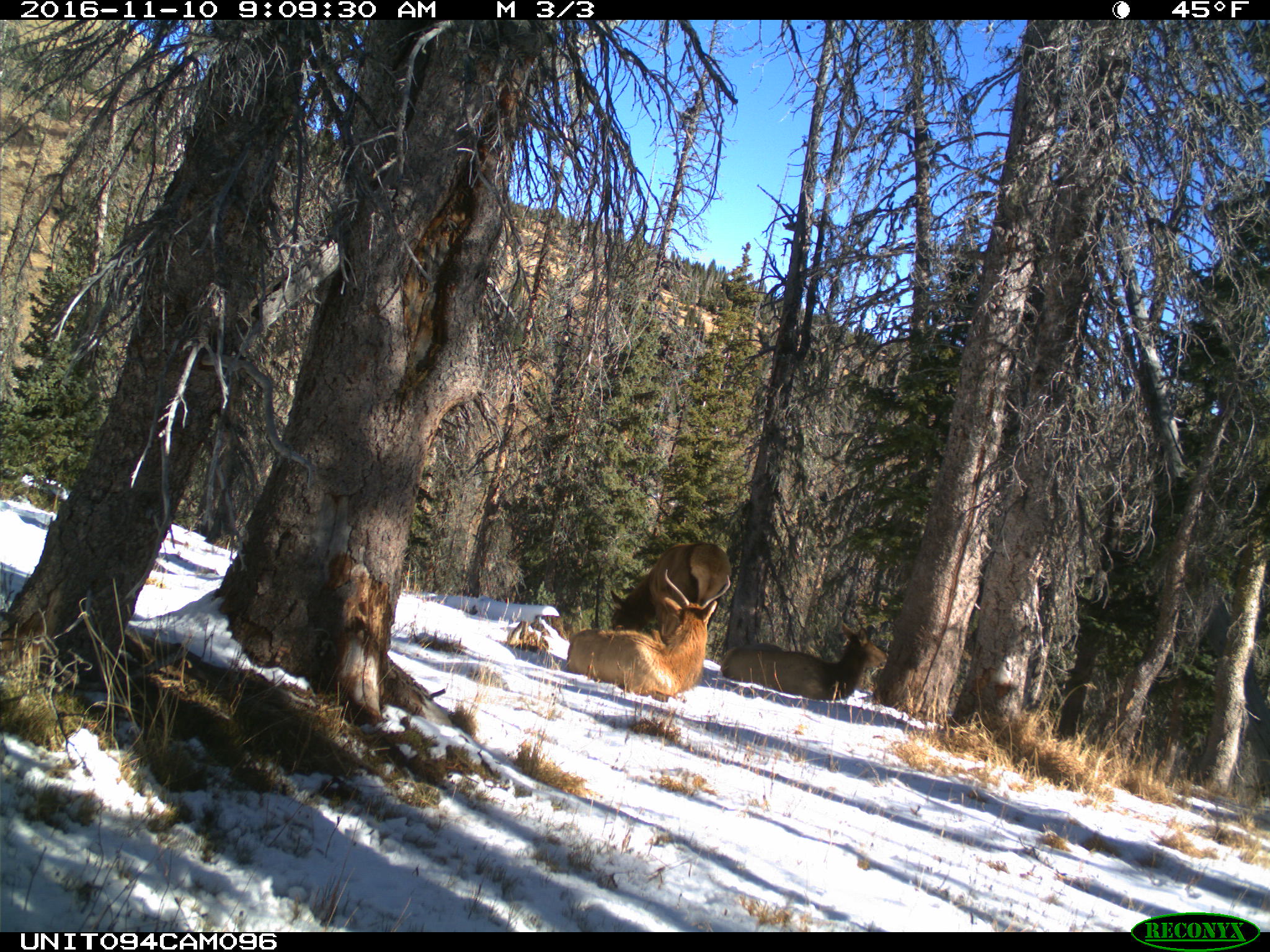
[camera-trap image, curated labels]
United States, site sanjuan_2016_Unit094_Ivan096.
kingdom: Animalia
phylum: Chordata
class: Mammalia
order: Artiodactyla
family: Cervidae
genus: Cervus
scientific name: Cervus elaphus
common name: red deer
Cervus elaphus (red deer).